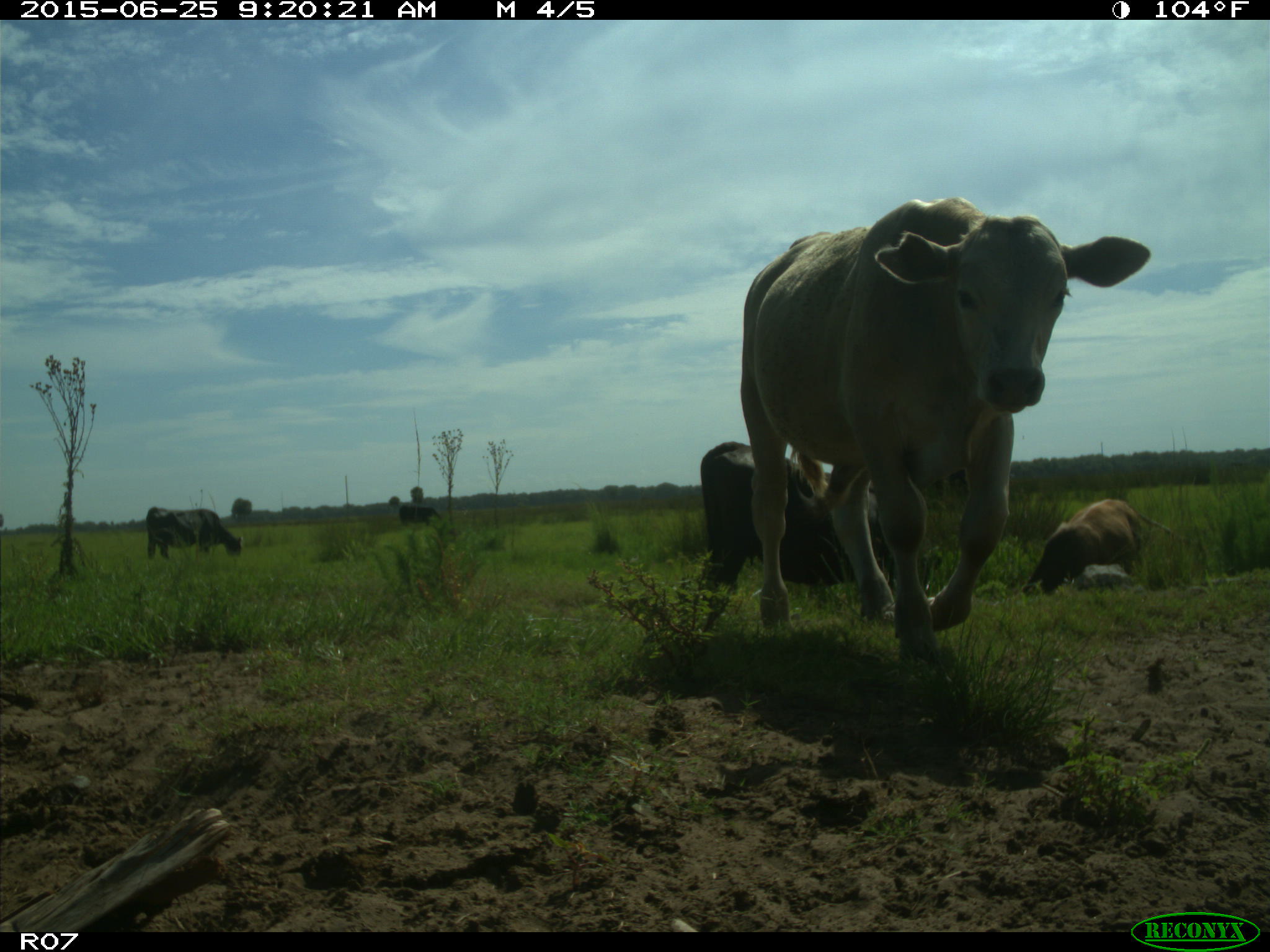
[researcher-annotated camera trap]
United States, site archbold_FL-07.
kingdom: Animalia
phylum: Chordata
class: Mammalia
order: Artiodactyla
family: Bovidae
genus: Bos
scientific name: Bos taurus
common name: domestic cow